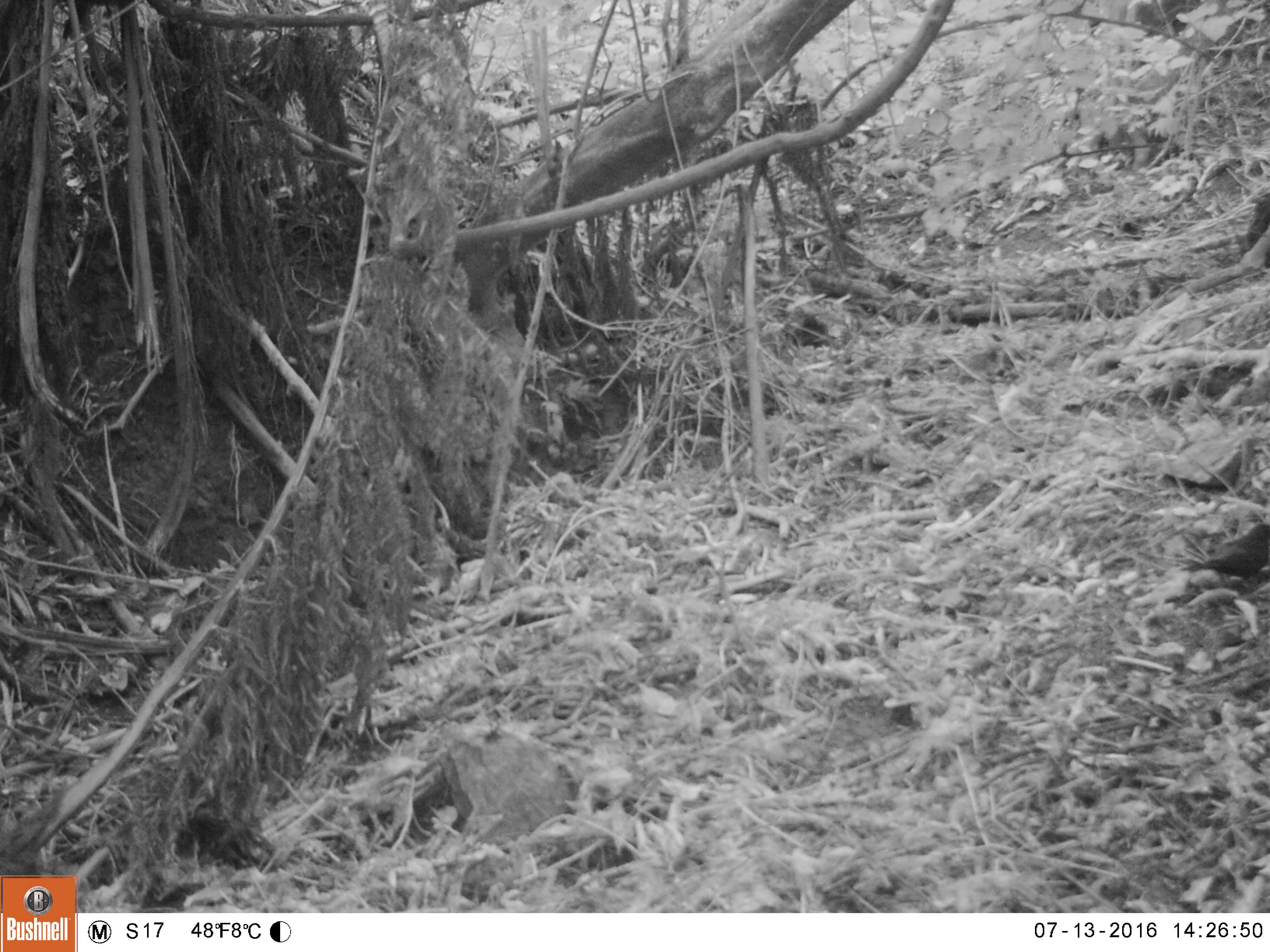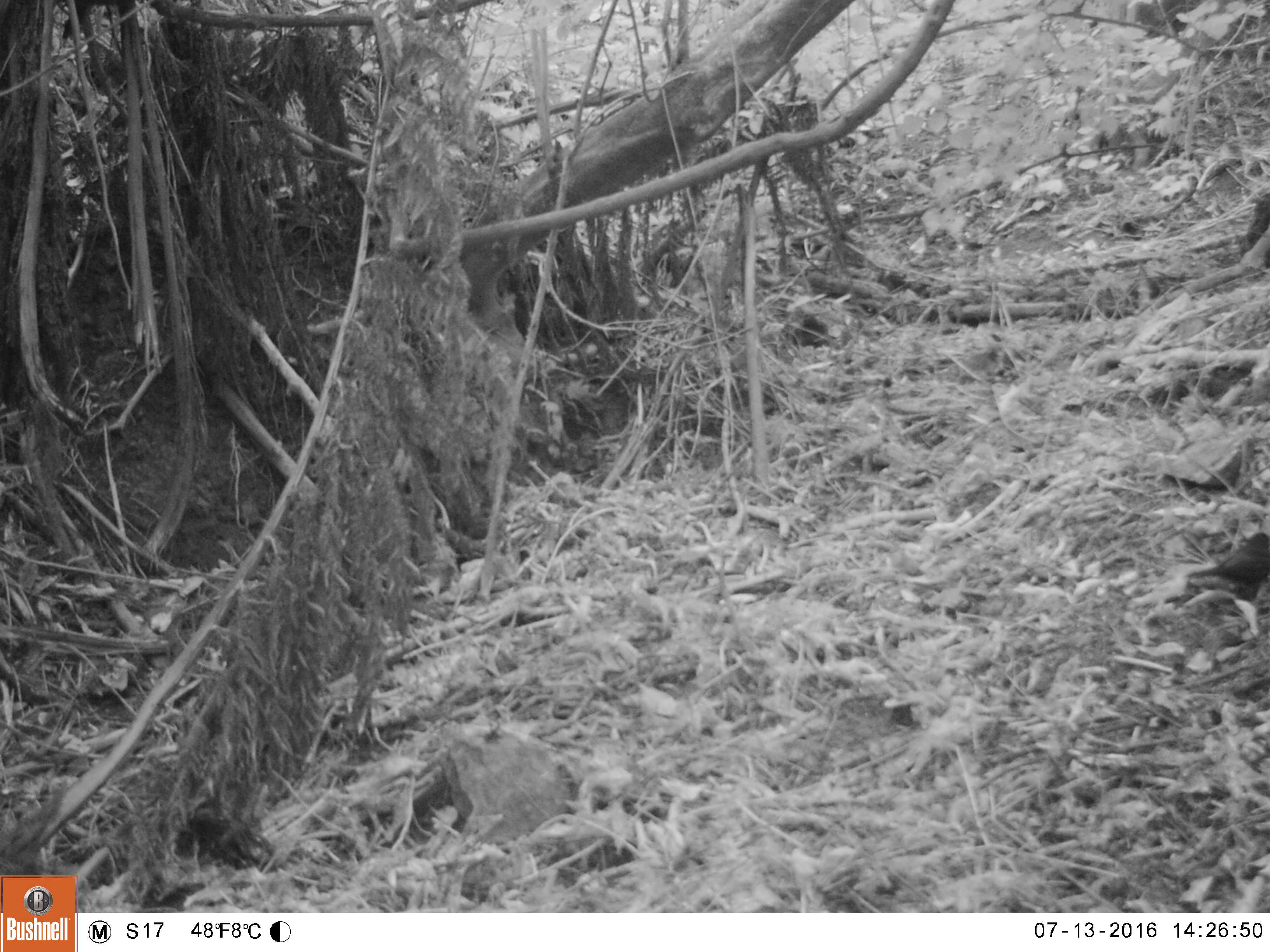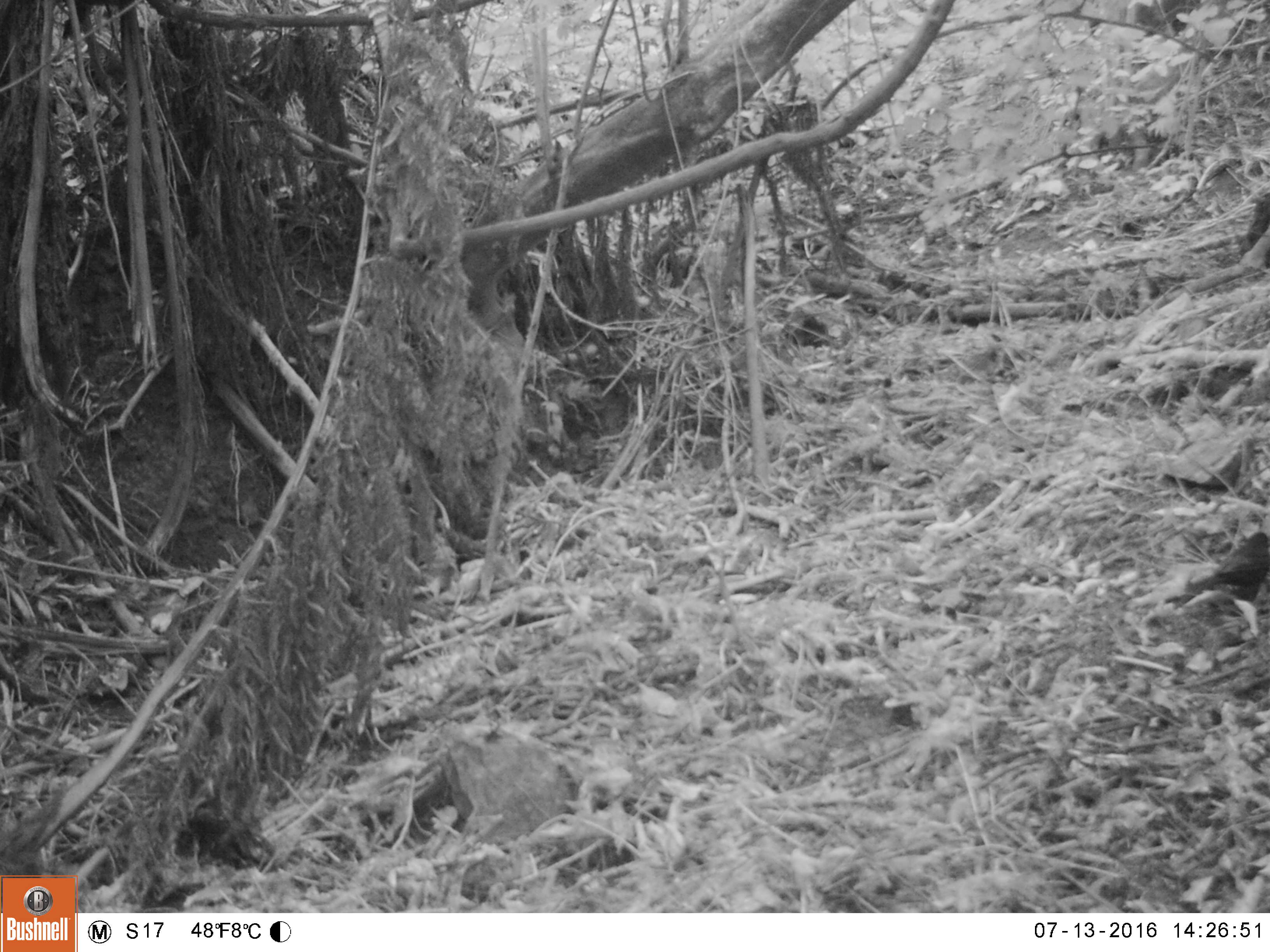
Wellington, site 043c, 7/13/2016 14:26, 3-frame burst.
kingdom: Animalia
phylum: Chordata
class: Aves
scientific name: Aves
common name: bird